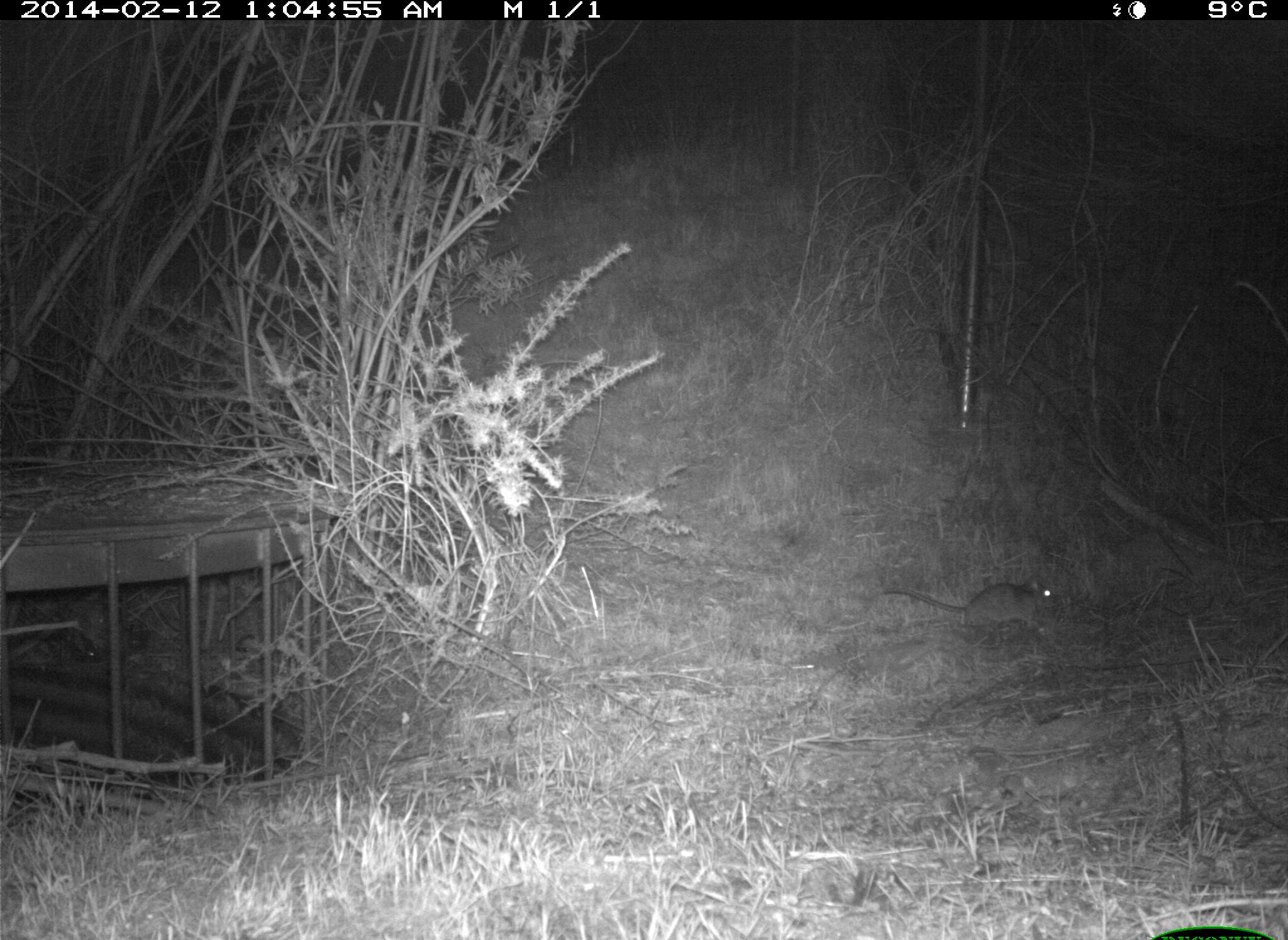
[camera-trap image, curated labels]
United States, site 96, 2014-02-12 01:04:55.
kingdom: Animalia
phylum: Chordata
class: Mammalia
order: Rodentia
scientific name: Rodentia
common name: rodent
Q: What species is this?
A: Rodent (Rodentia).